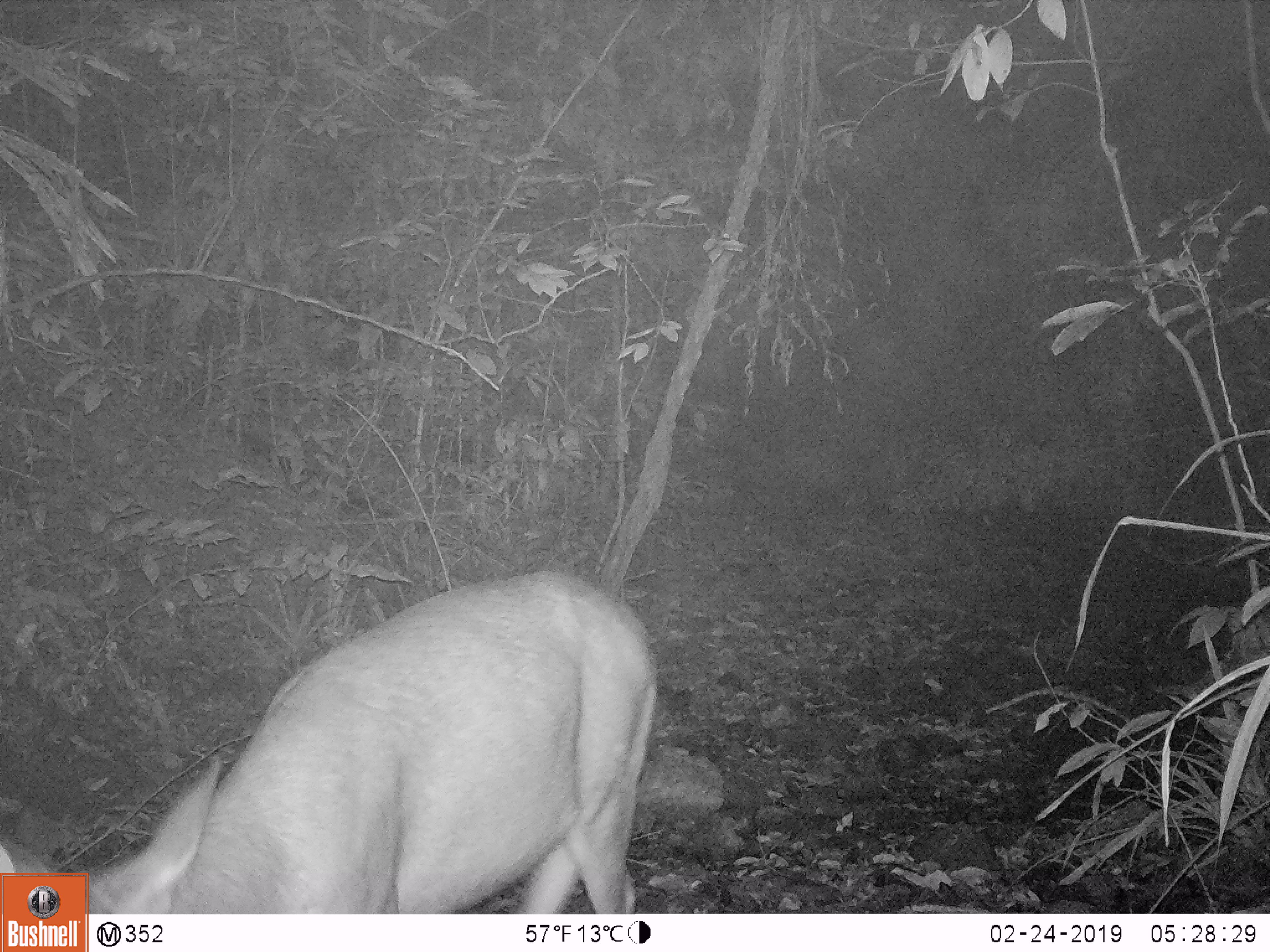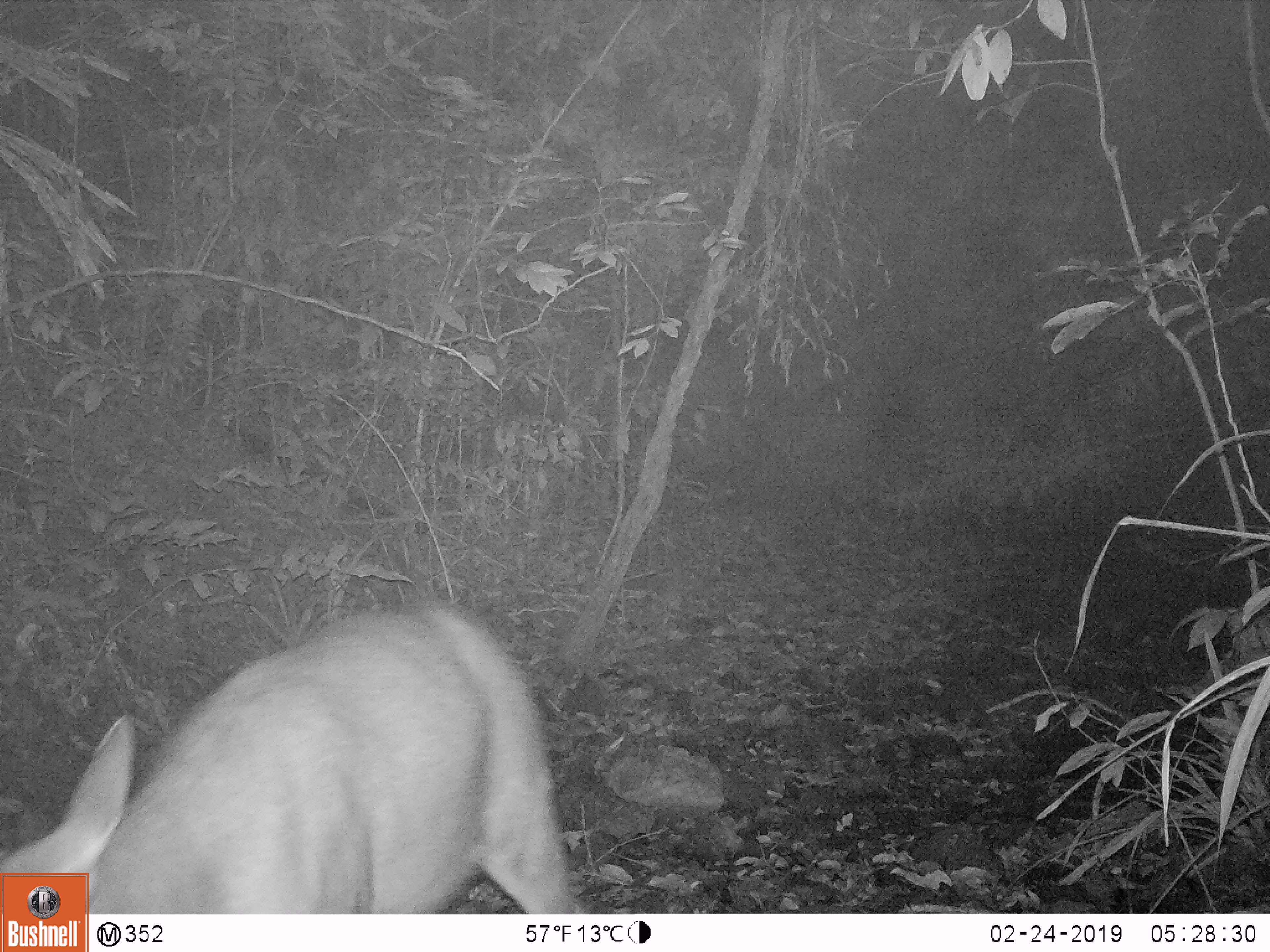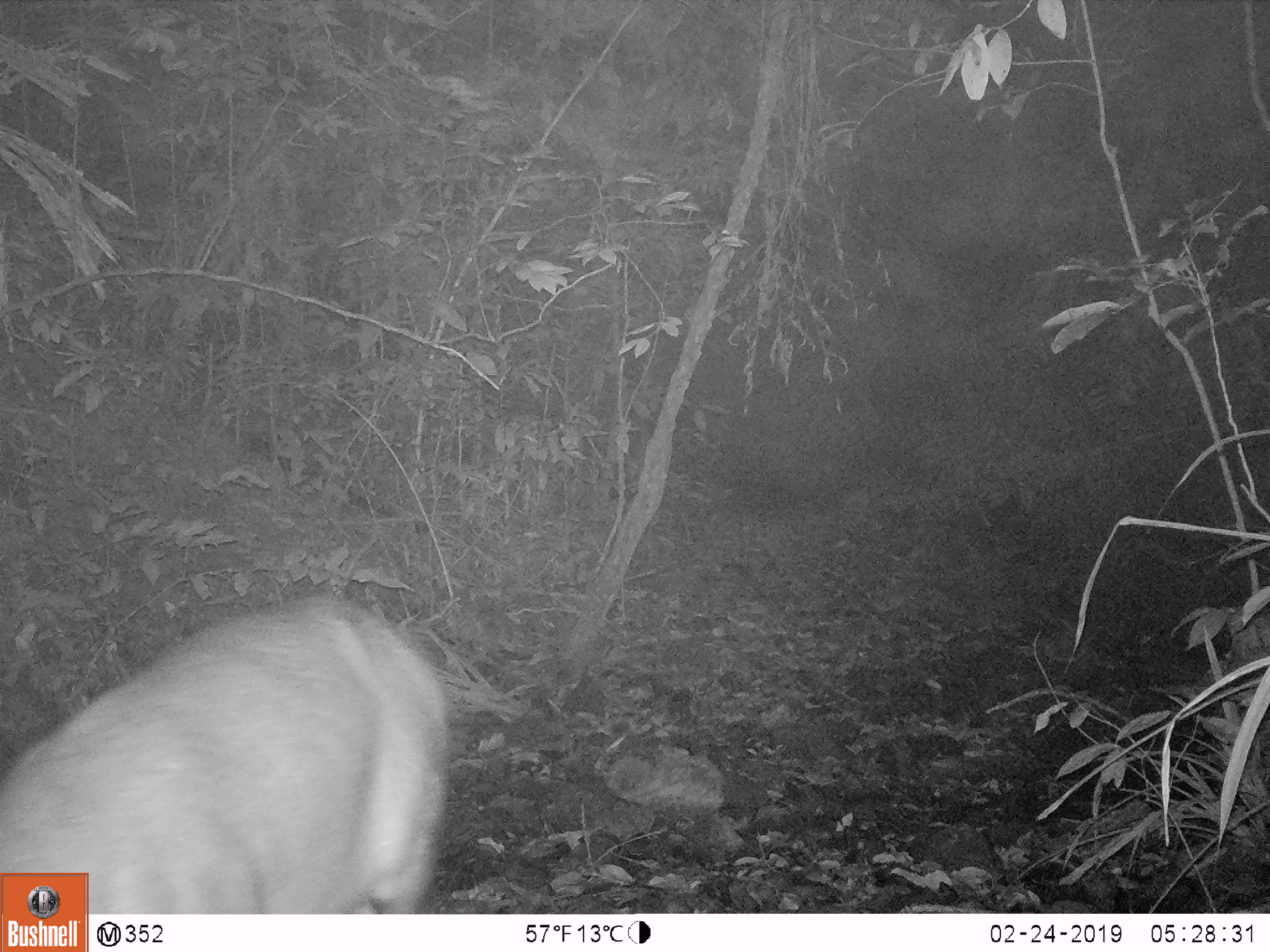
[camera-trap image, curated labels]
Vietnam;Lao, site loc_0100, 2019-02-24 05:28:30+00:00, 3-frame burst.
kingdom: Animalia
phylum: Chordata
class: Mammalia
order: Artiodactyla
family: Cervidae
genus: Rusa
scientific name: Rusa unicolor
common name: sambar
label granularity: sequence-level